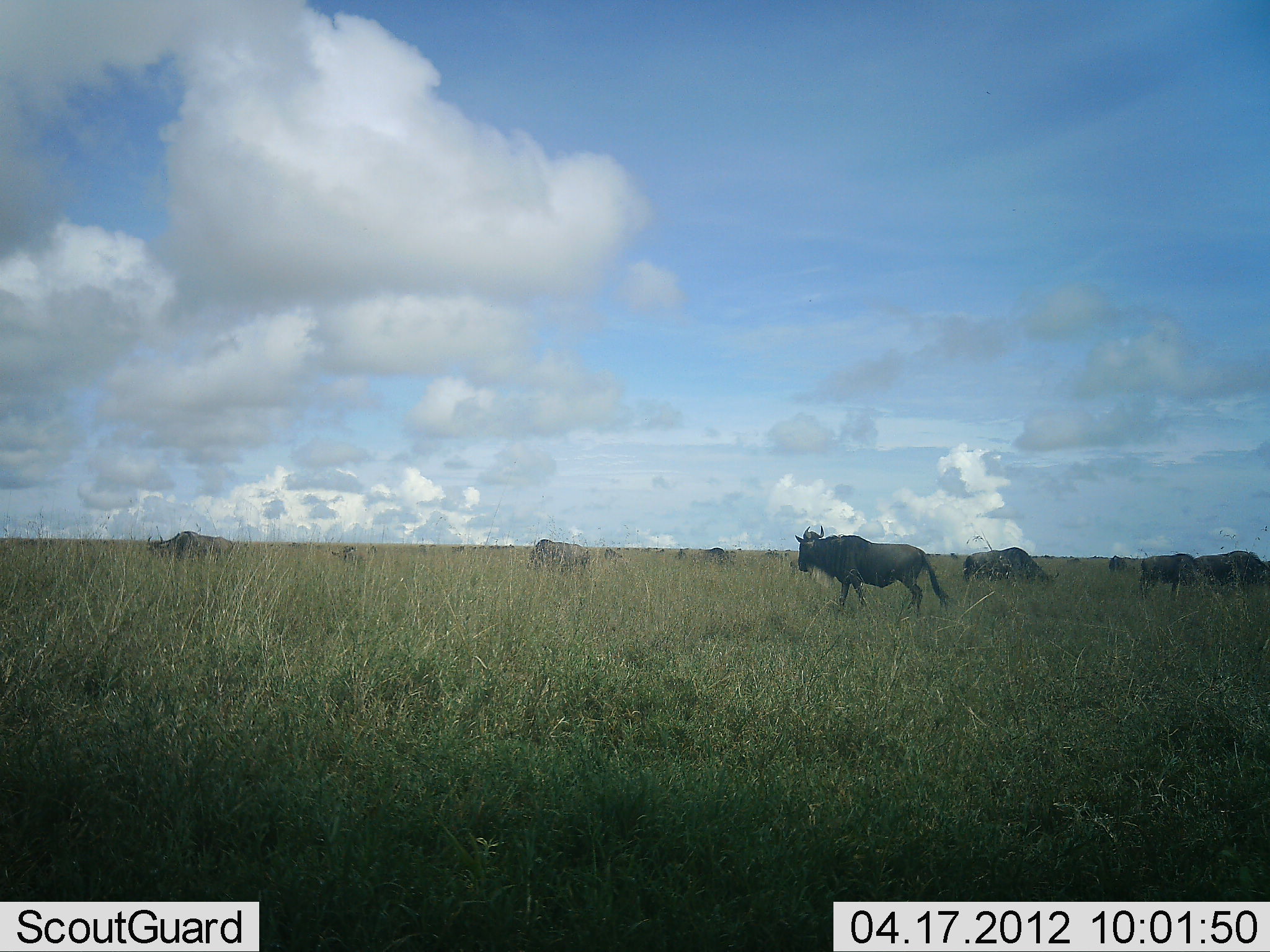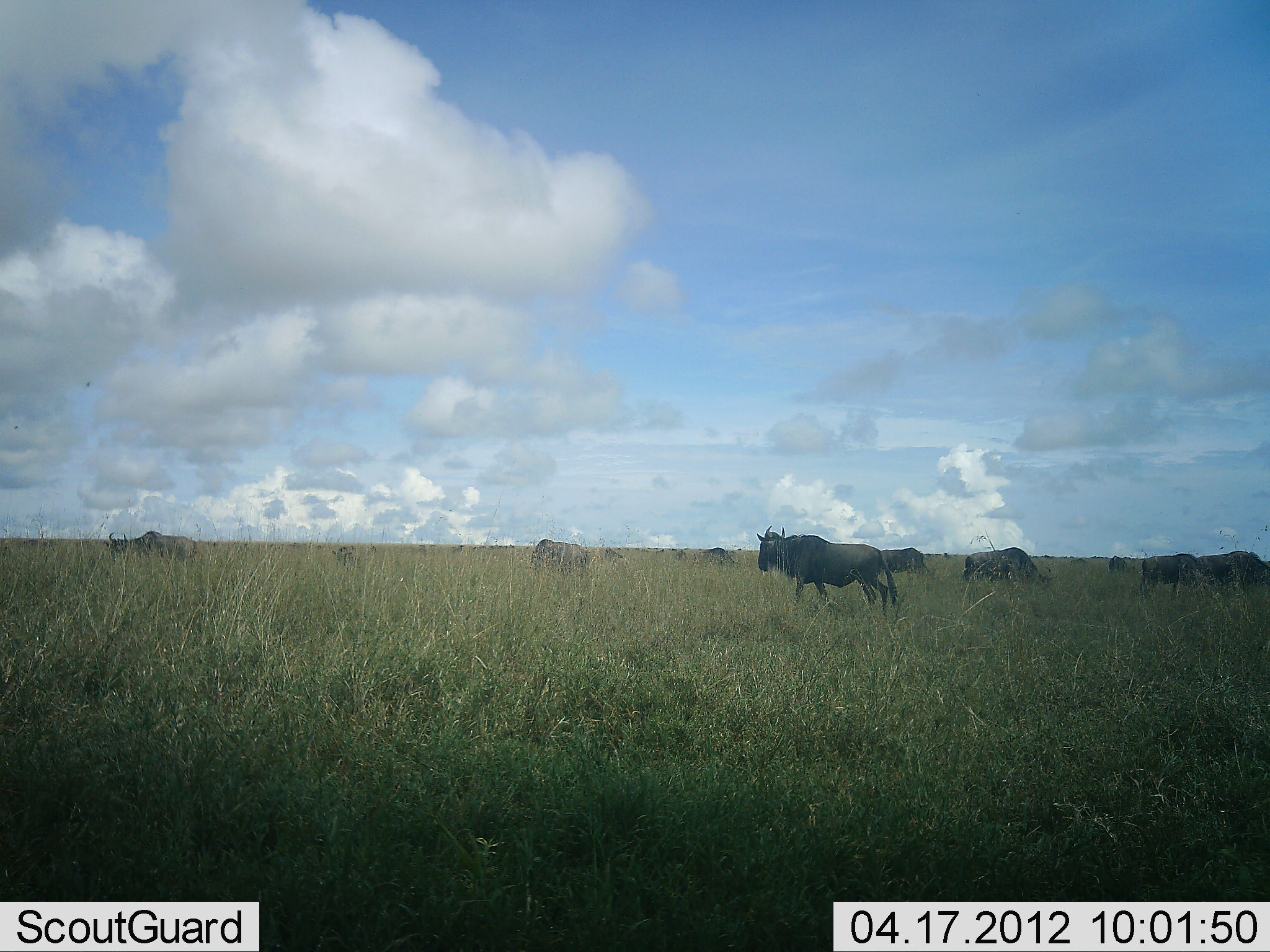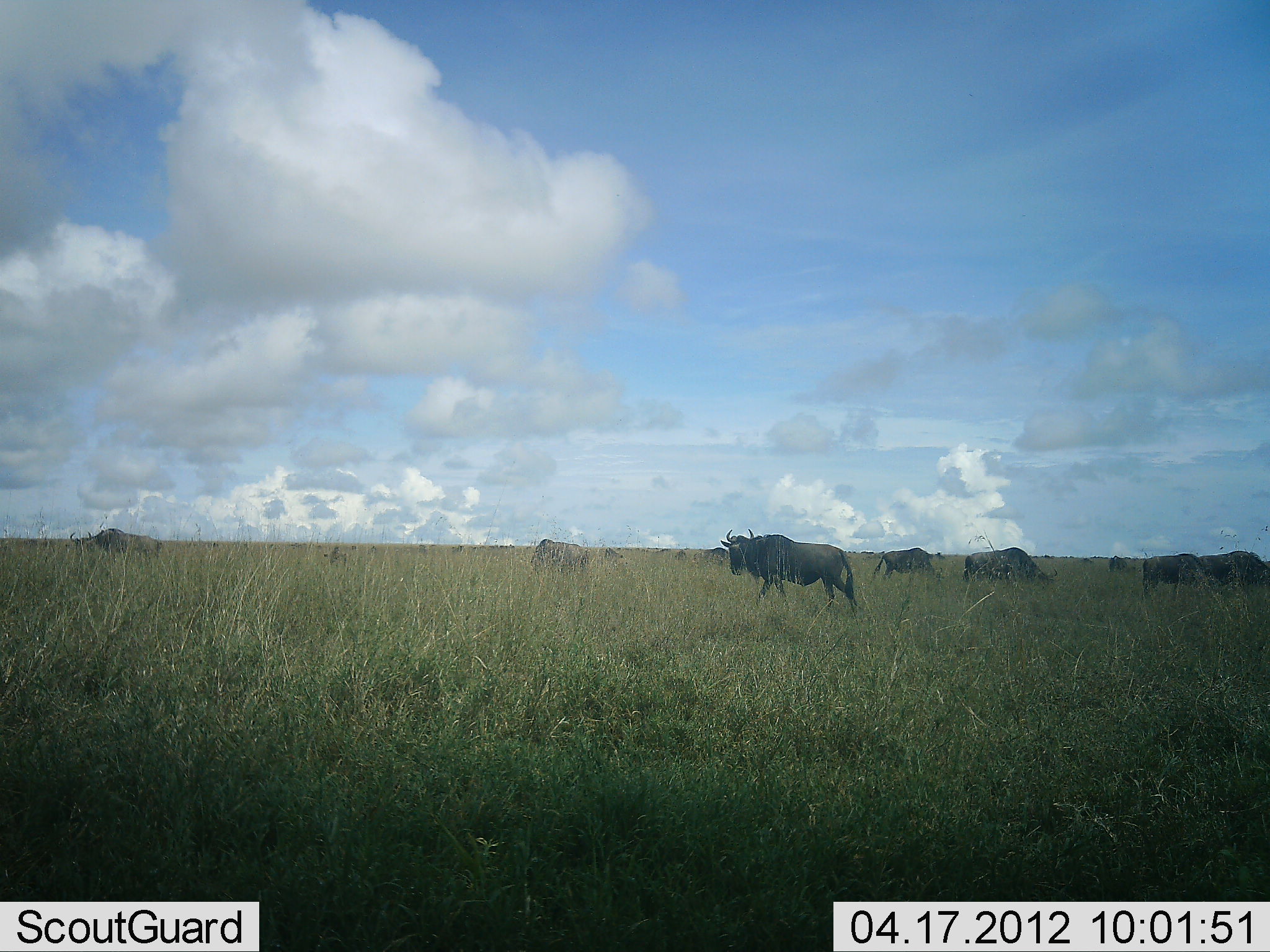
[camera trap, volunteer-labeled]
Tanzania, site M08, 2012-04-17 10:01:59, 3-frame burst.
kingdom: Animalia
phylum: Chordata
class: Mammalia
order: Artiodactyla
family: Bovidae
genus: Connochaetes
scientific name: Connochaetes taurinus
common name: blue wildebeest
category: wildebeest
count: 11-50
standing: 55%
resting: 0%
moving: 91%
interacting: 0%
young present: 5%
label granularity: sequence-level